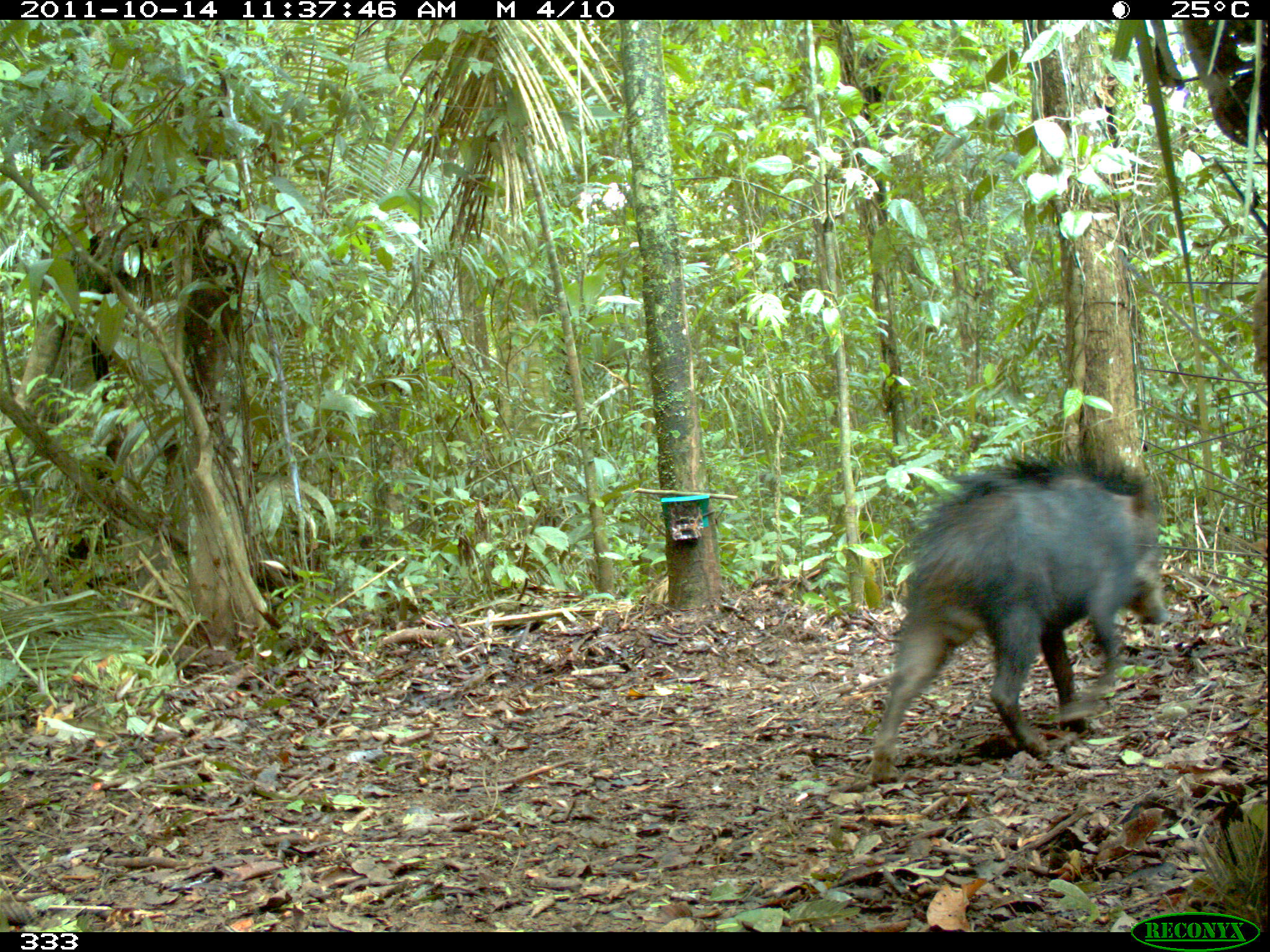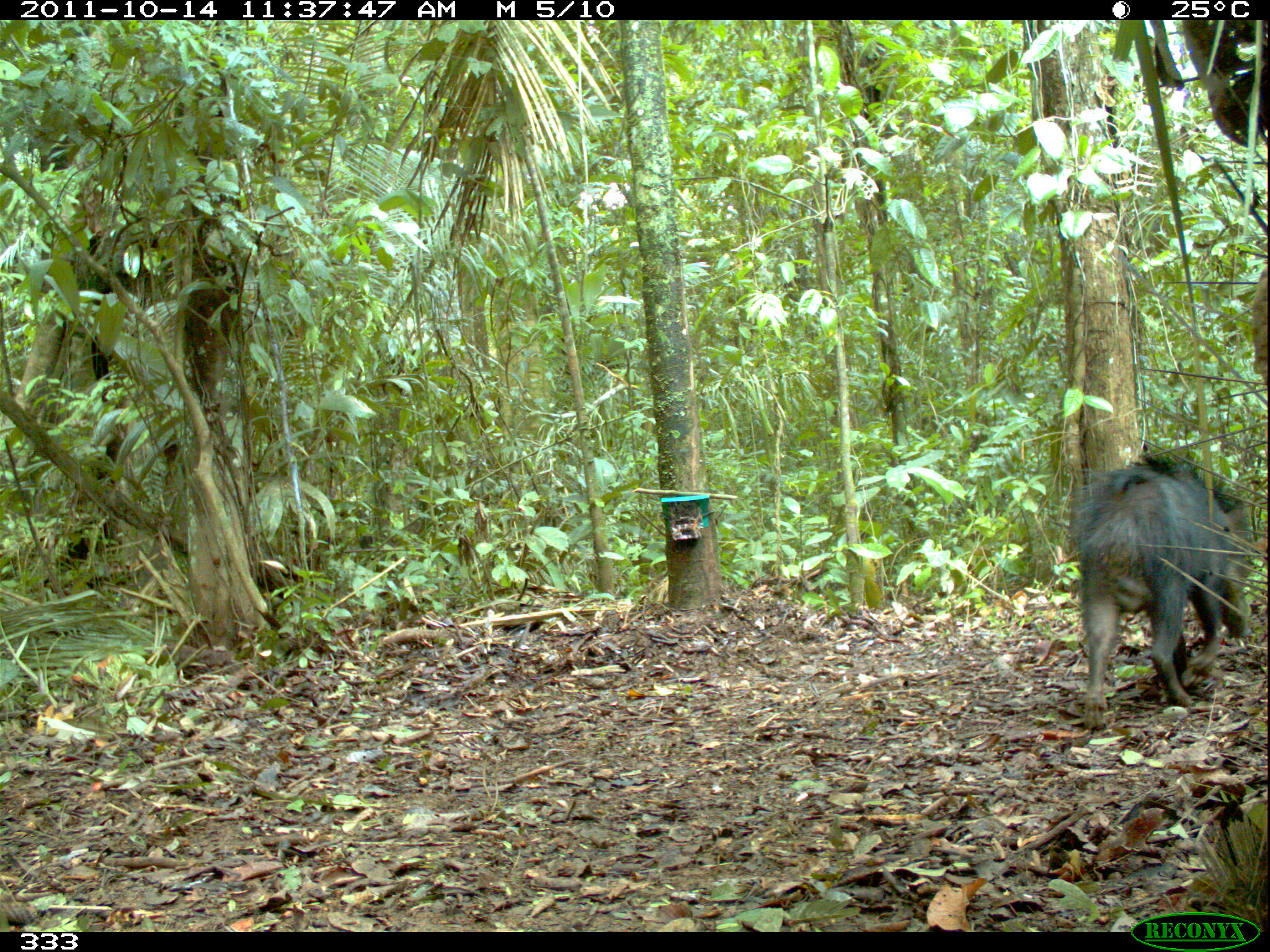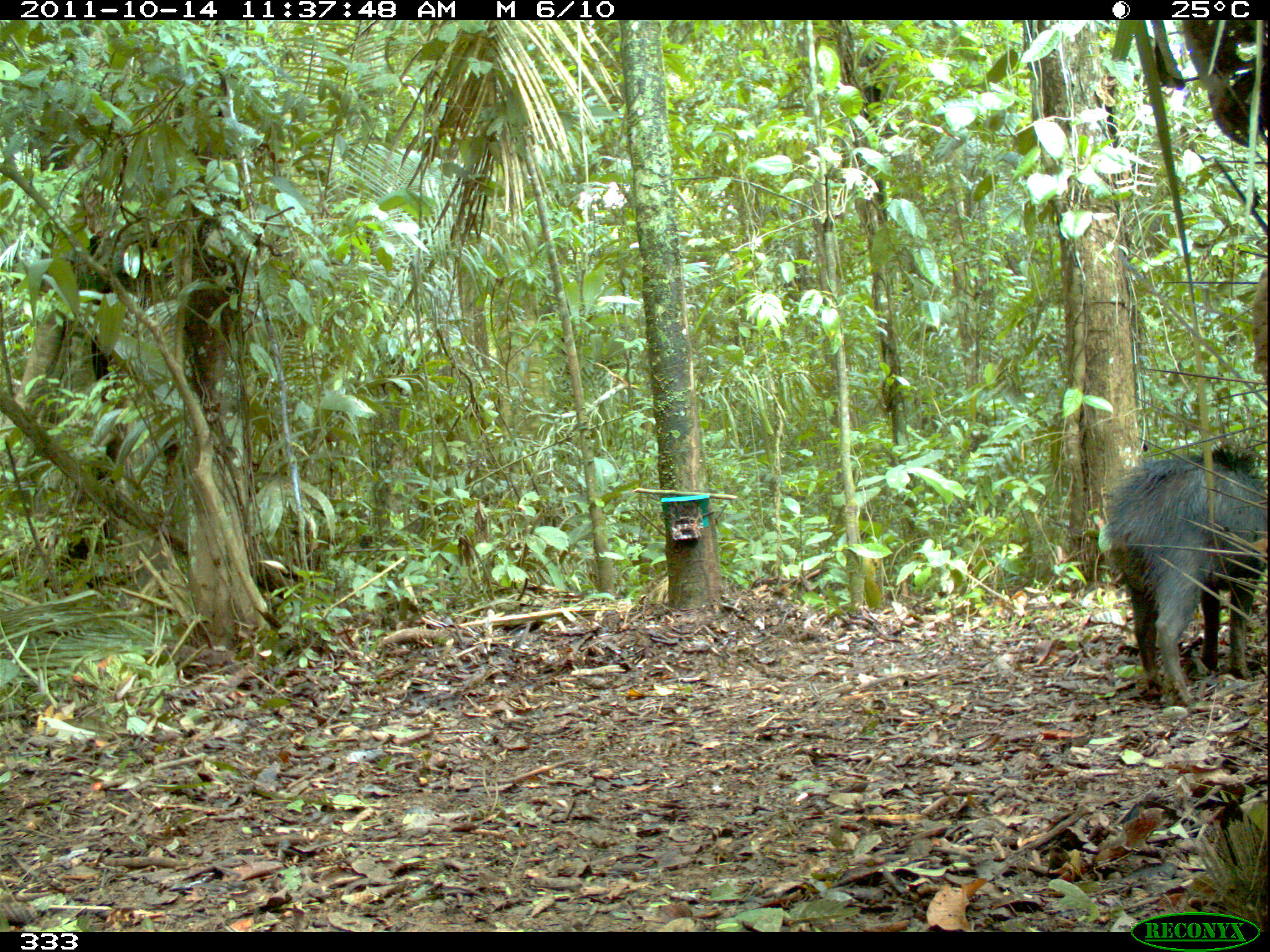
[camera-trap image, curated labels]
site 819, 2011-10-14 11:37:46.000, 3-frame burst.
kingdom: Animalia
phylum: Chordata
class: Mammalia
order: Artiodactyla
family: Tayassuidae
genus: Tayassu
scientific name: Tayassu pecari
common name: white-lipped peccary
Tayassu pecari (white-lipped peccary).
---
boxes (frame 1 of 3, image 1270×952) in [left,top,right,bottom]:
tayassu pecari: [869,441,1164,784]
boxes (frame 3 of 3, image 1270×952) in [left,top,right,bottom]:
tayassu pecari: [1098,433,1266,702]